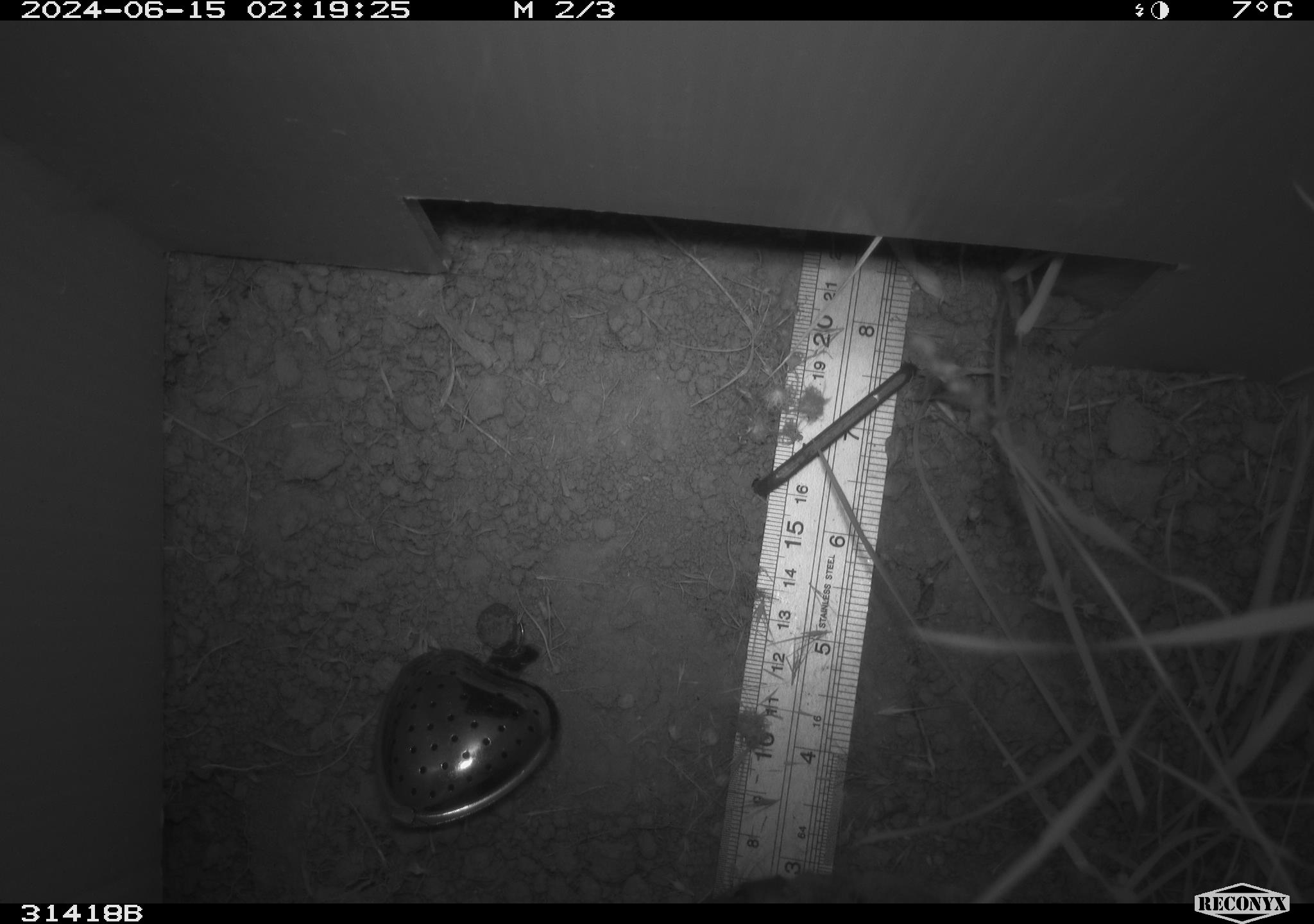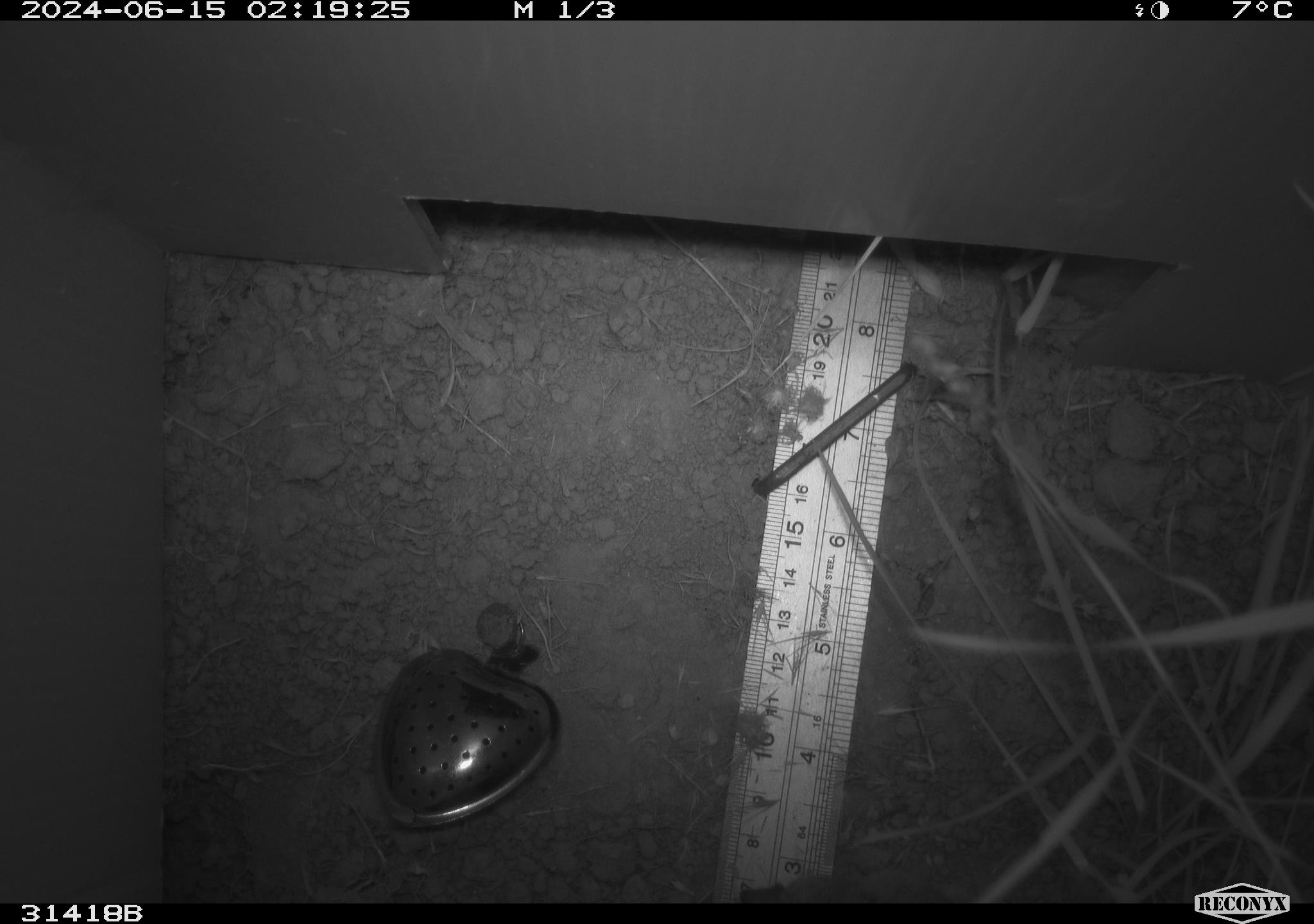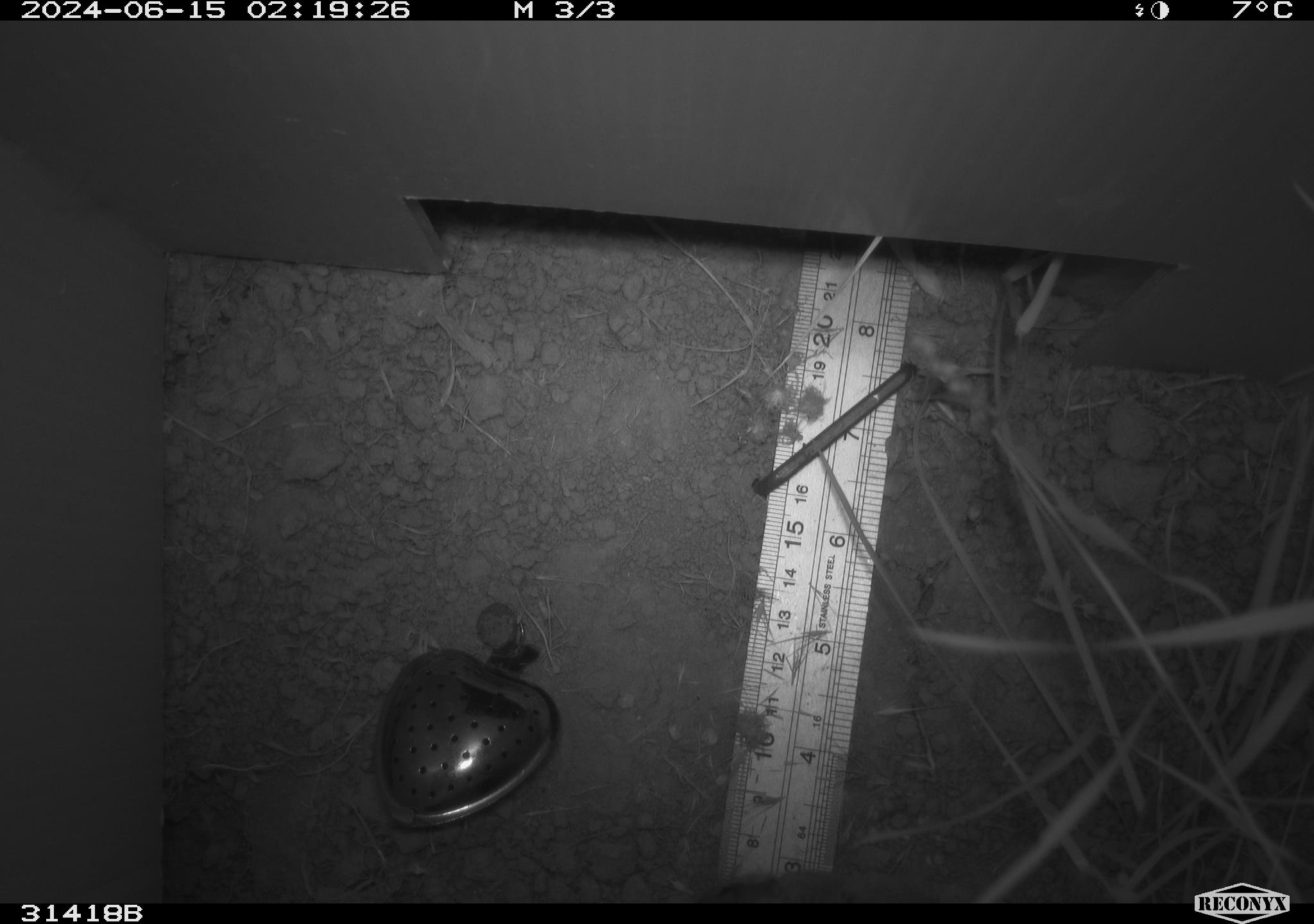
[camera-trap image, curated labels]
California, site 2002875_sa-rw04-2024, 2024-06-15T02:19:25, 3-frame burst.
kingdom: Animalia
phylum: Chordata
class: Mammalia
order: Rodentia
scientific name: Rodentia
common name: rodent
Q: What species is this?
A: Rodent (Rodentia).